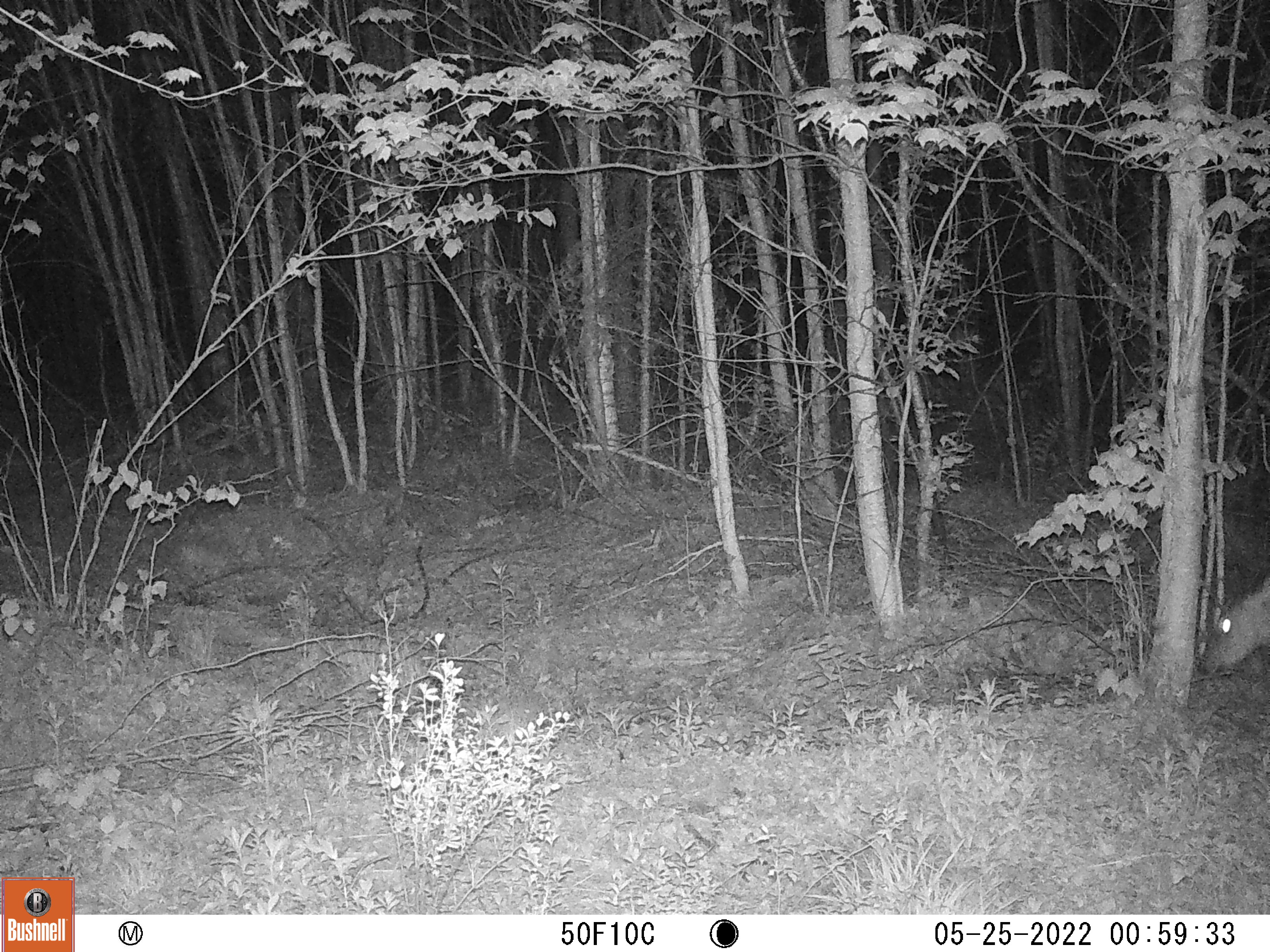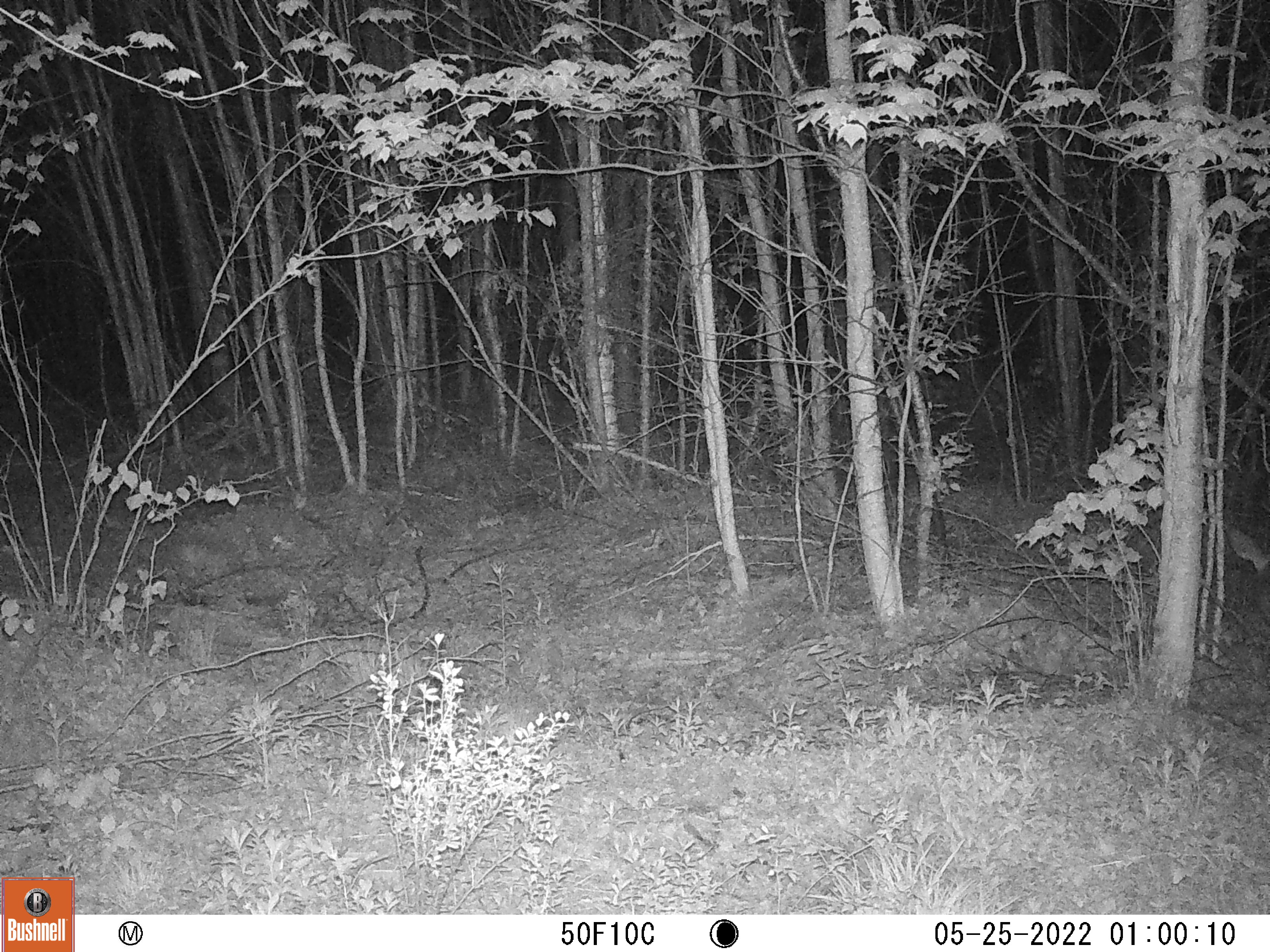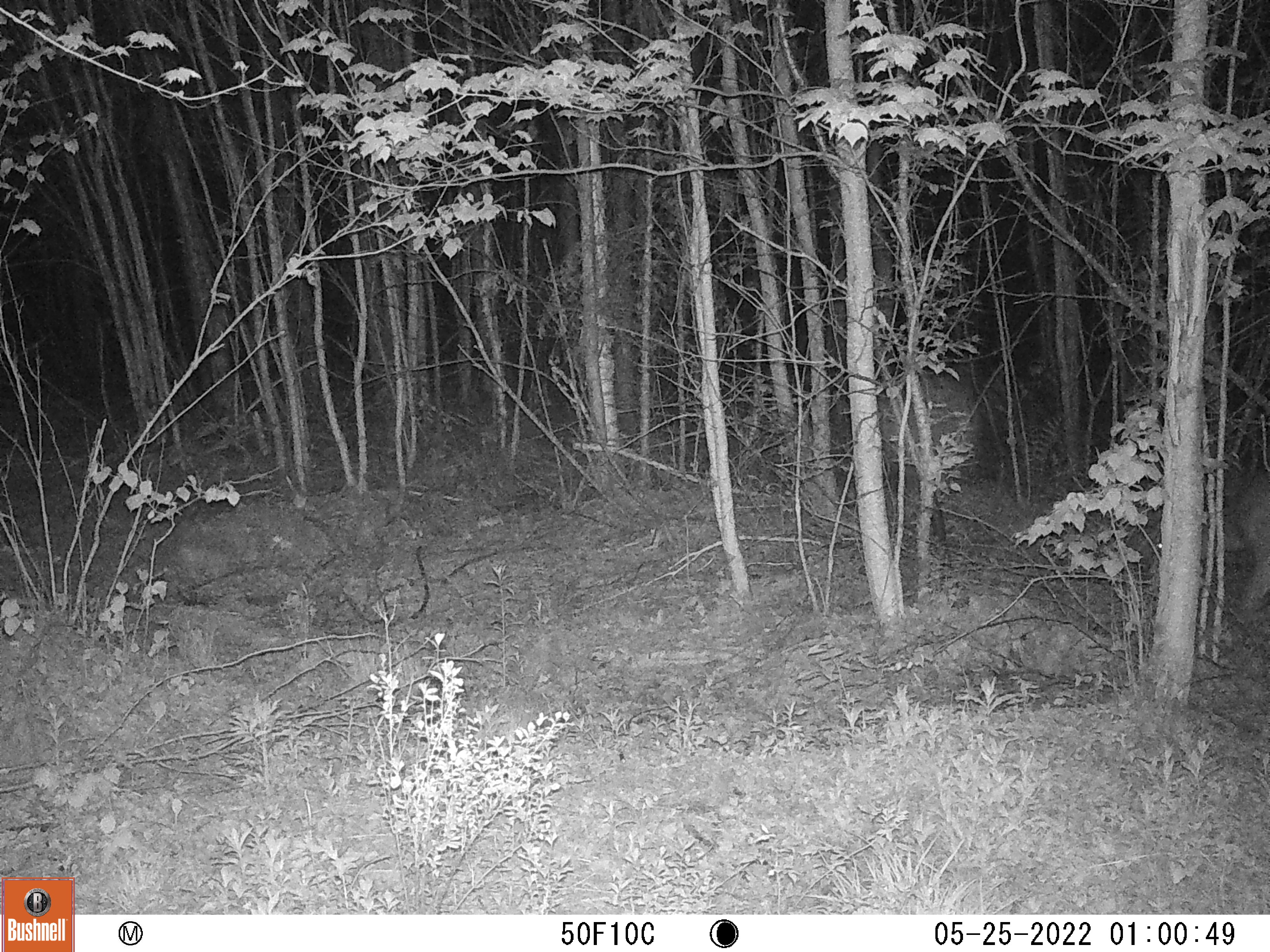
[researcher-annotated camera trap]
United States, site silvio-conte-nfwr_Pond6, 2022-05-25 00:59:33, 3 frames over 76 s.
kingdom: Animalia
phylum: Chordata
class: Mammalia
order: Artiodactyla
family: Cervidae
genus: Odocoileus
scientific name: Odocoileus virginianus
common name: white-tailed deer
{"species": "white-tailed deer (Odocoileus virginianus)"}